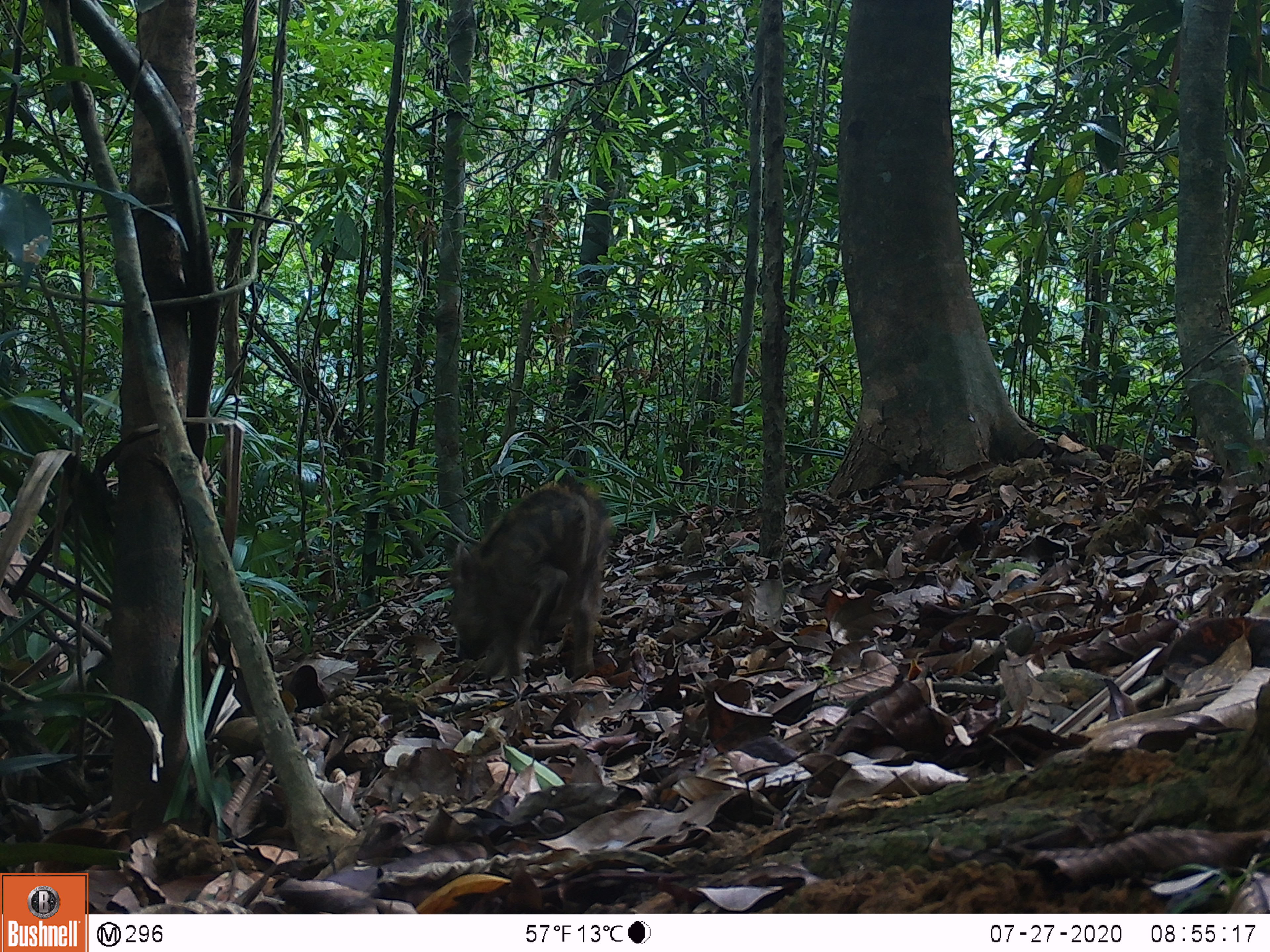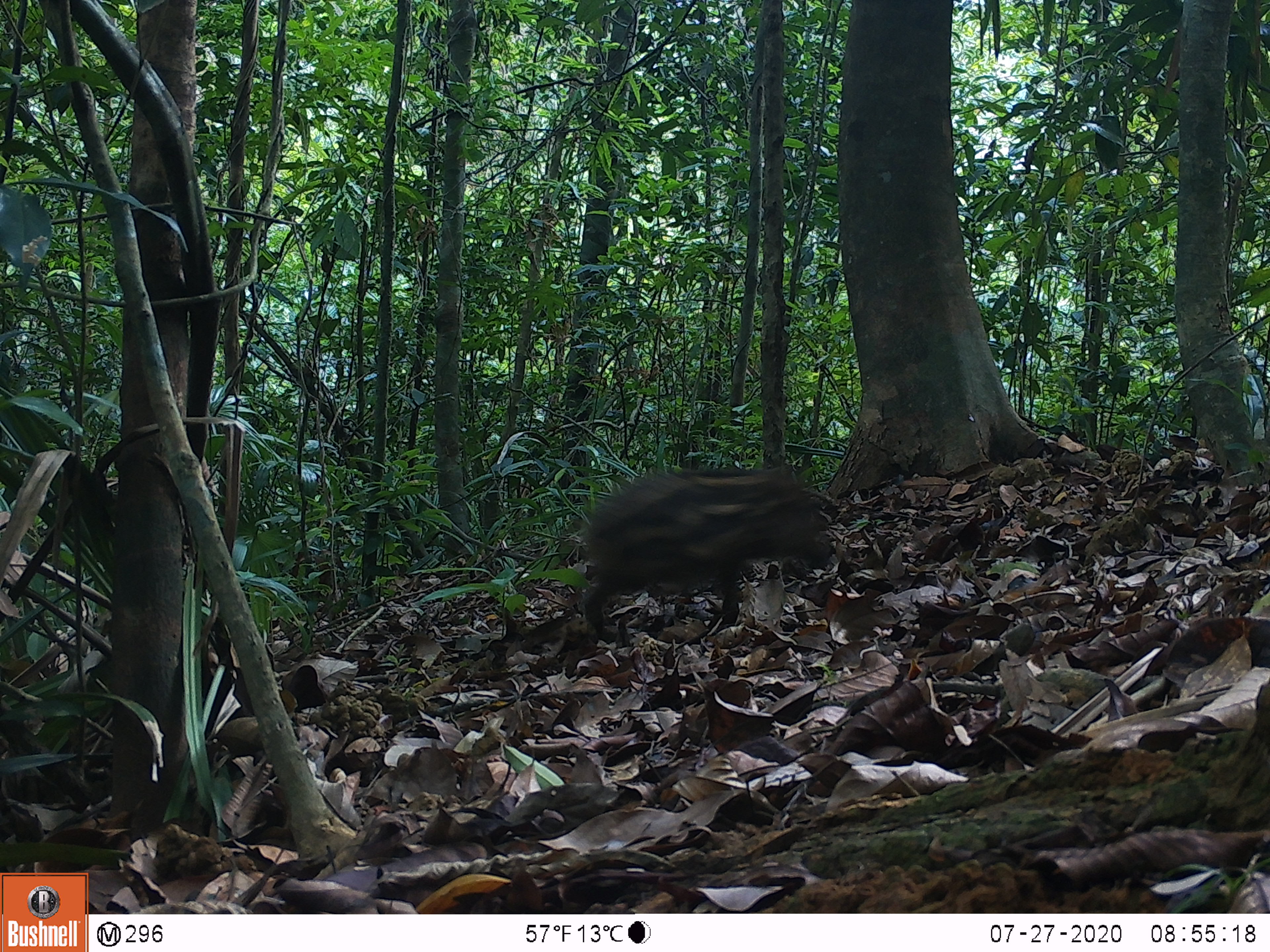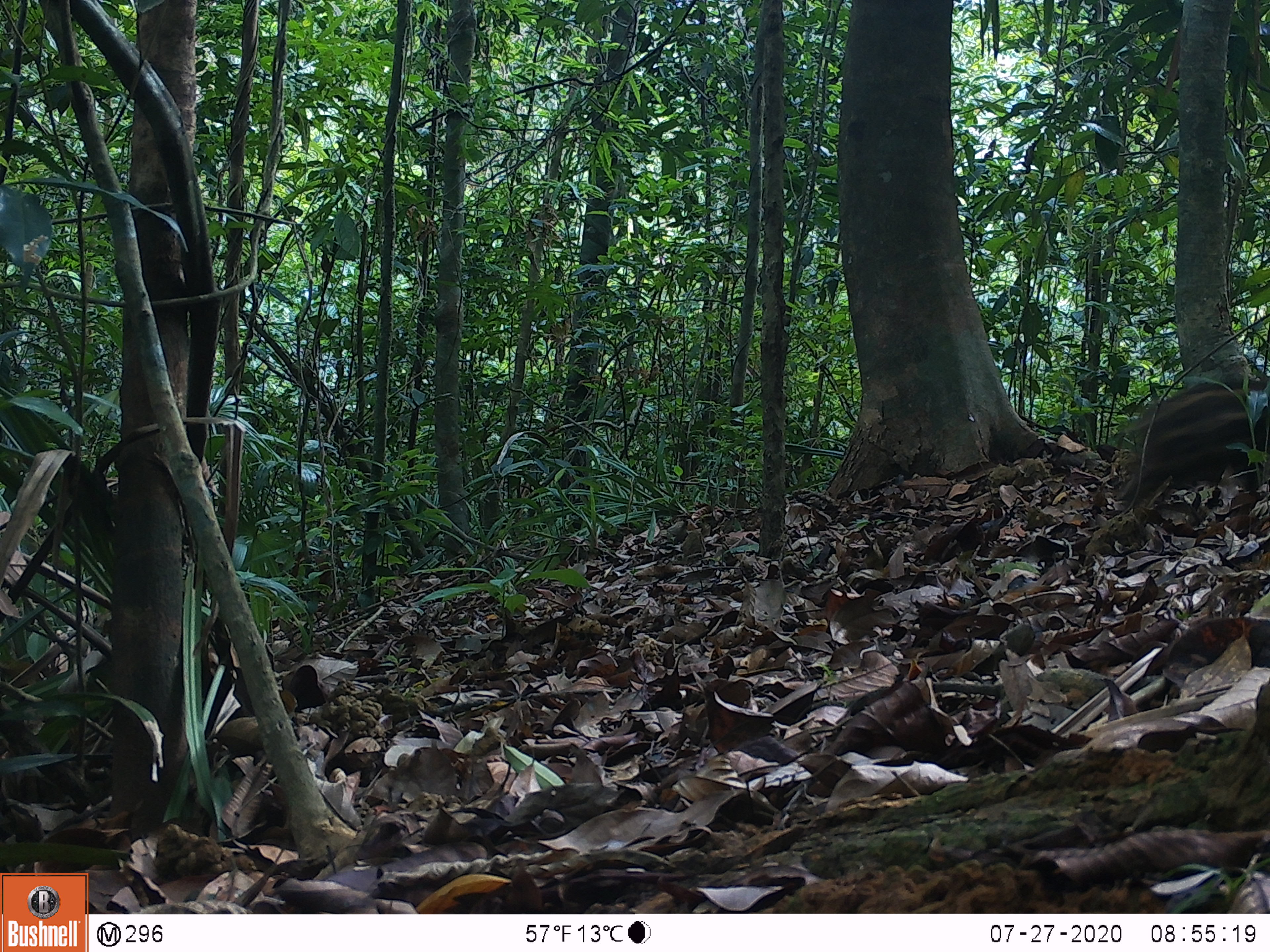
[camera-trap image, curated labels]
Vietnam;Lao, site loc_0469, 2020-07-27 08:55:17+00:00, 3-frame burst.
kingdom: Animalia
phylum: Chordata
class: Mammalia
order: Artiodactyla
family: Suidae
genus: Sus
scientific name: Sus scrofa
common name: eurasian wild pig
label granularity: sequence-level